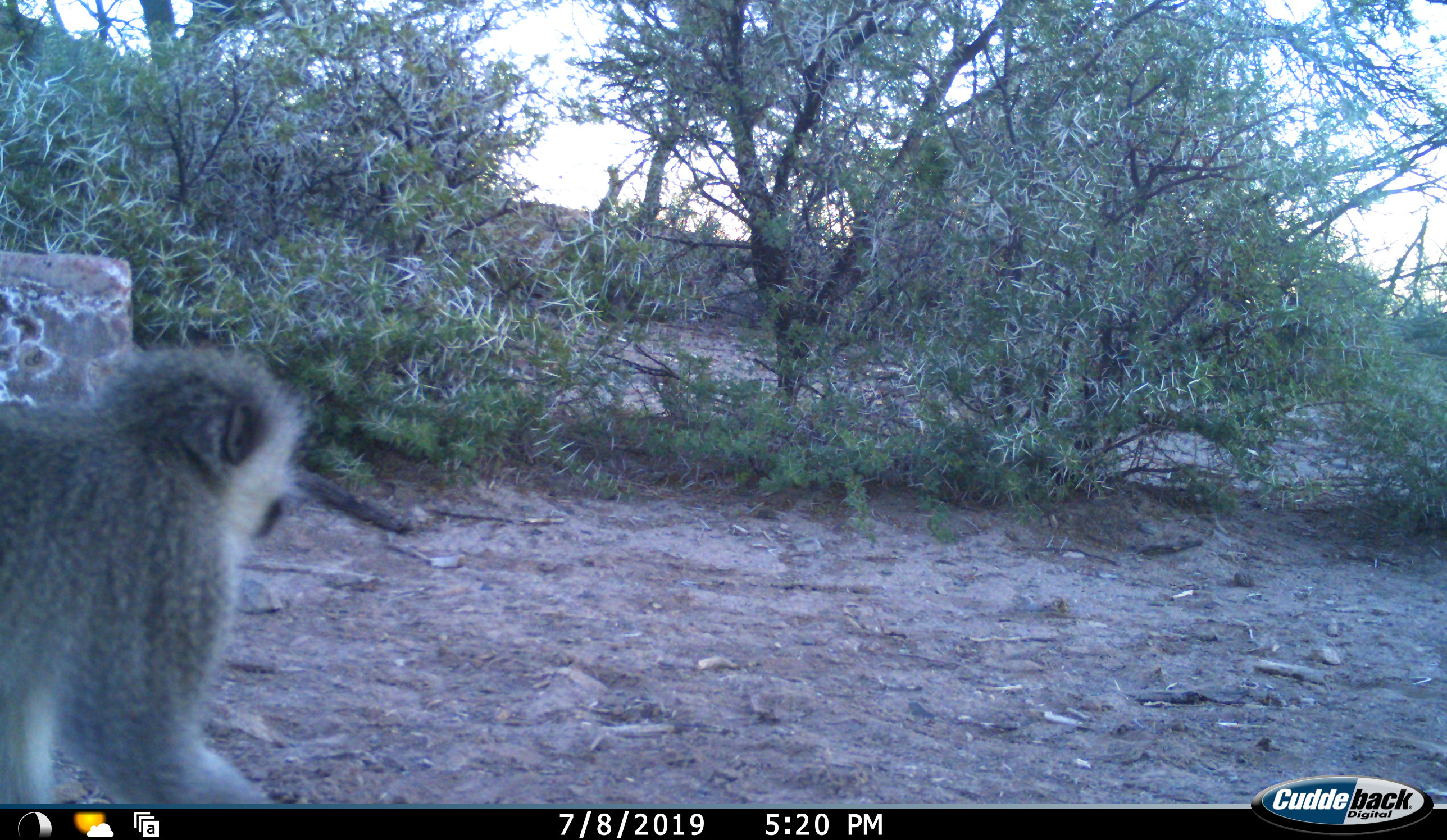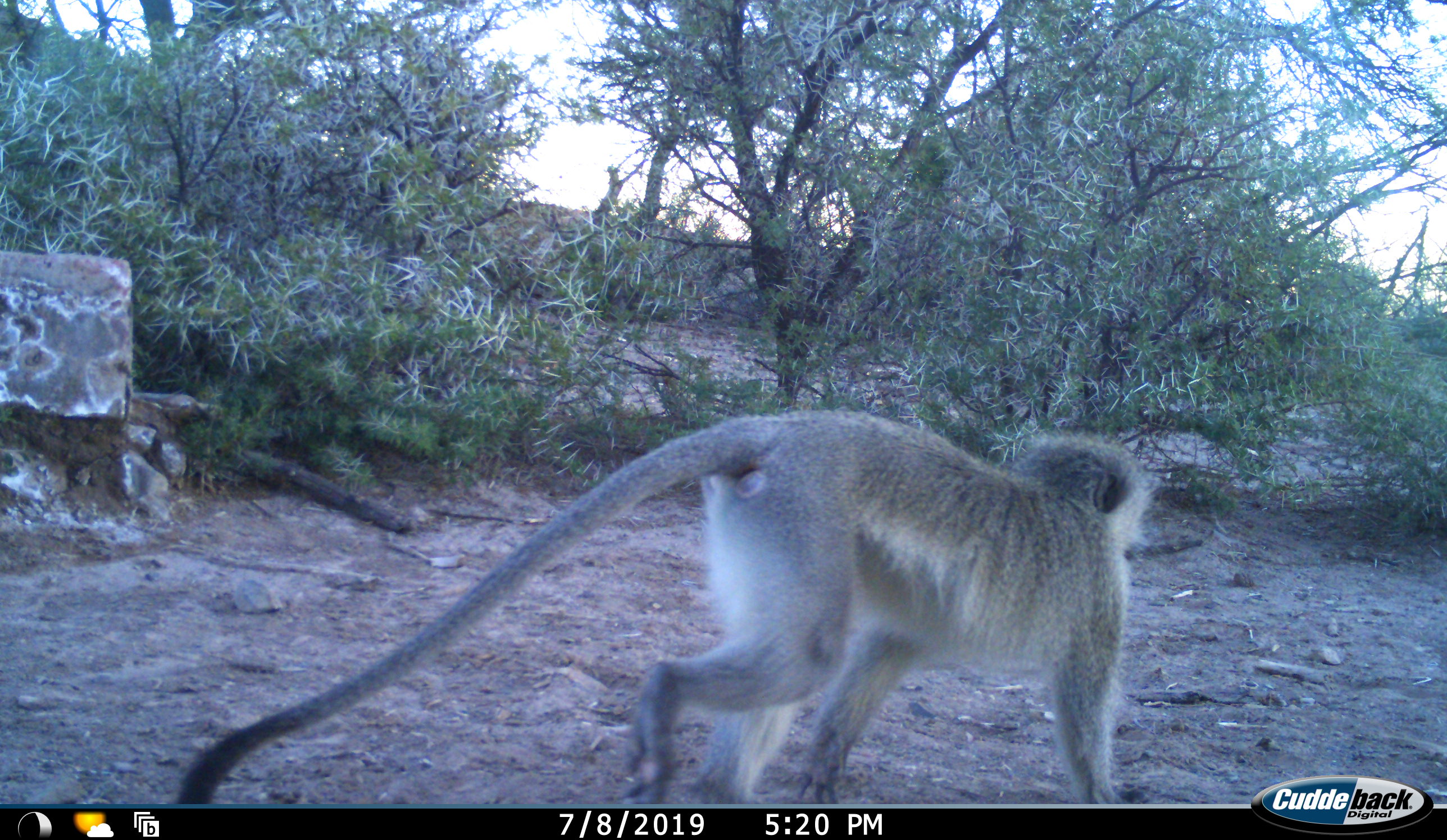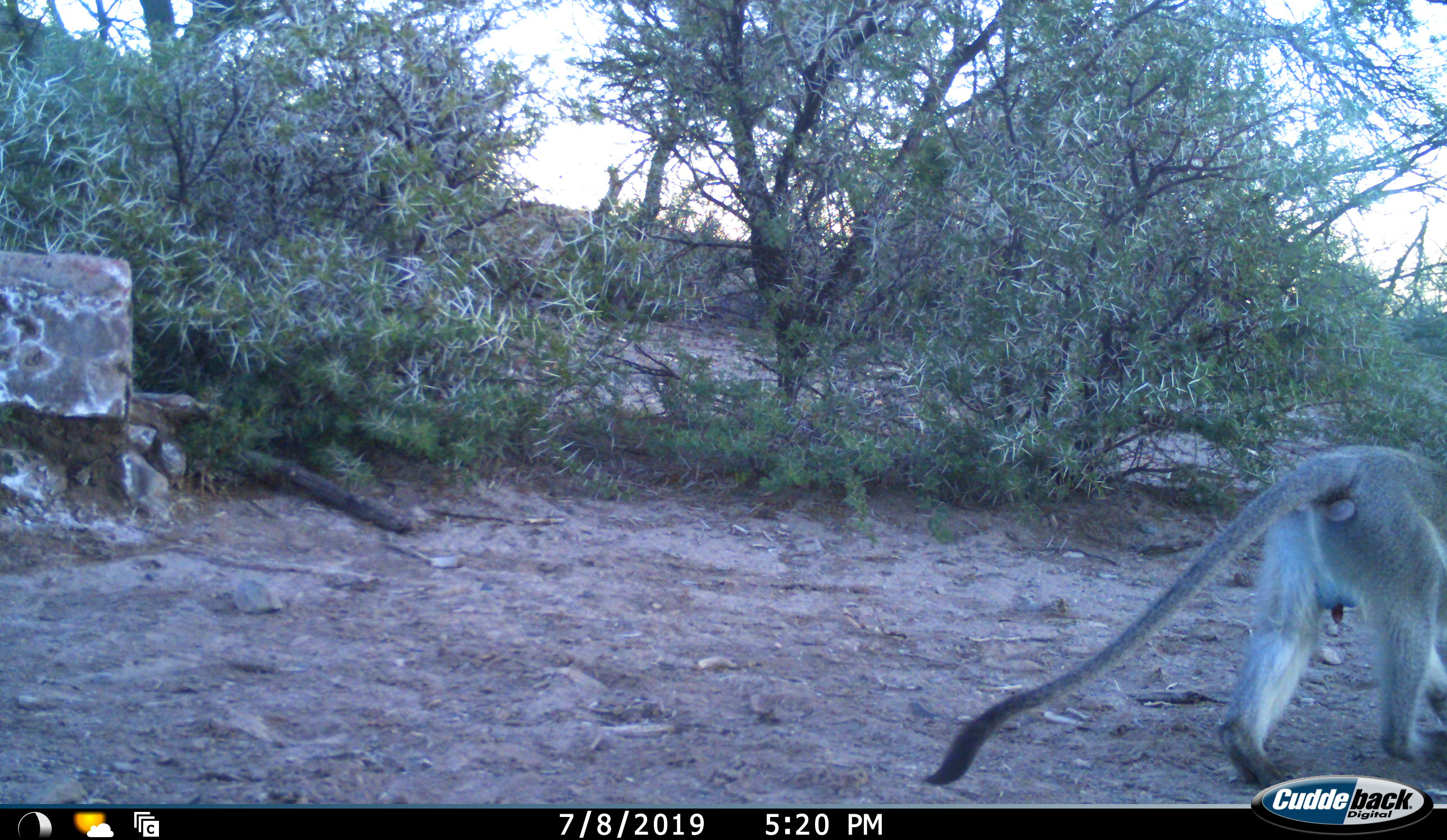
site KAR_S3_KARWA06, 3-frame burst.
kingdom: Animalia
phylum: Chordata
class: Mammalia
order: Primates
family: Cercopithecidae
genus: Chlorocebus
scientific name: Chlorocebus pygerythrus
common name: vervet monkey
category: monkeyvervet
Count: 1.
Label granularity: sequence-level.